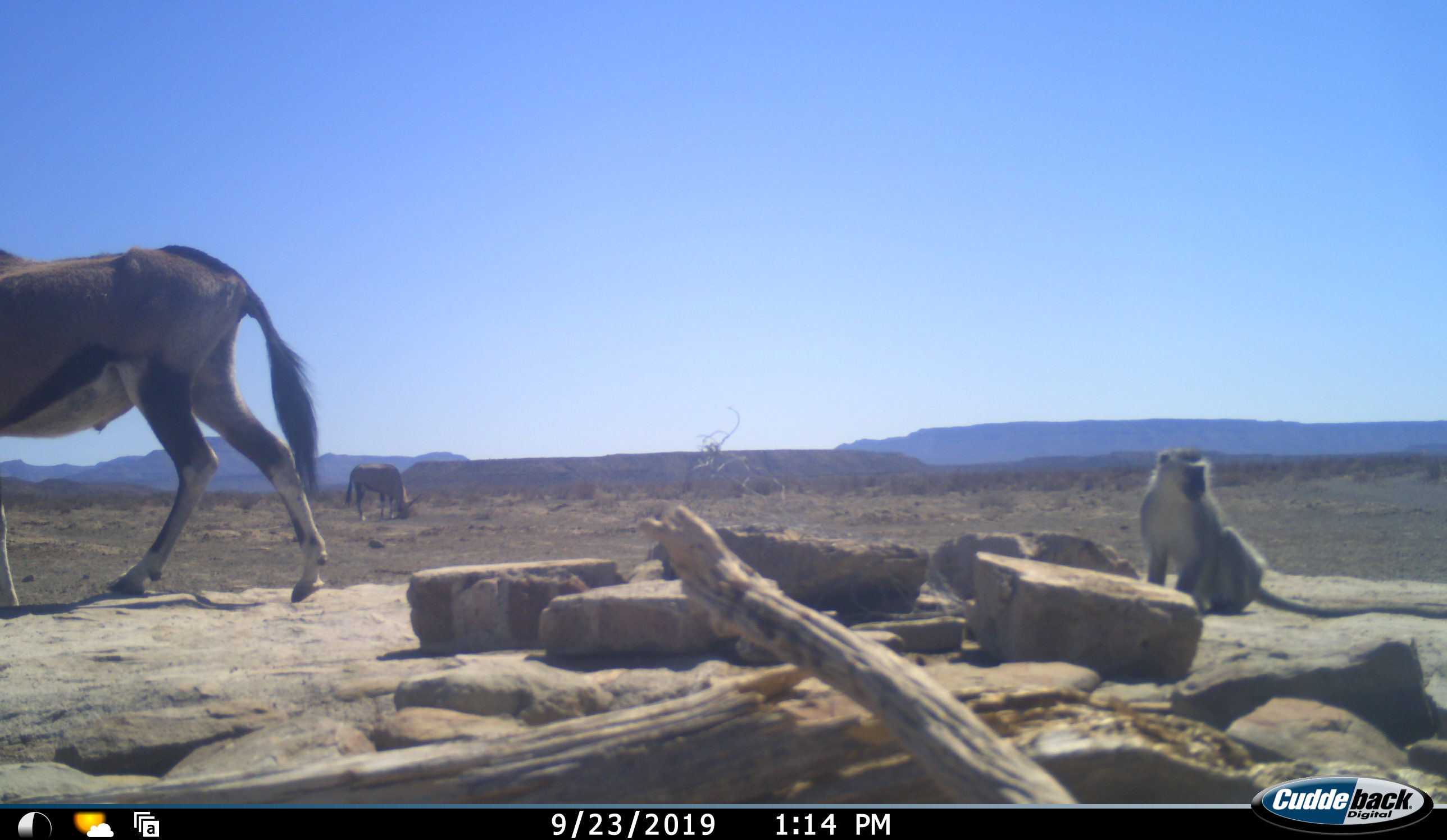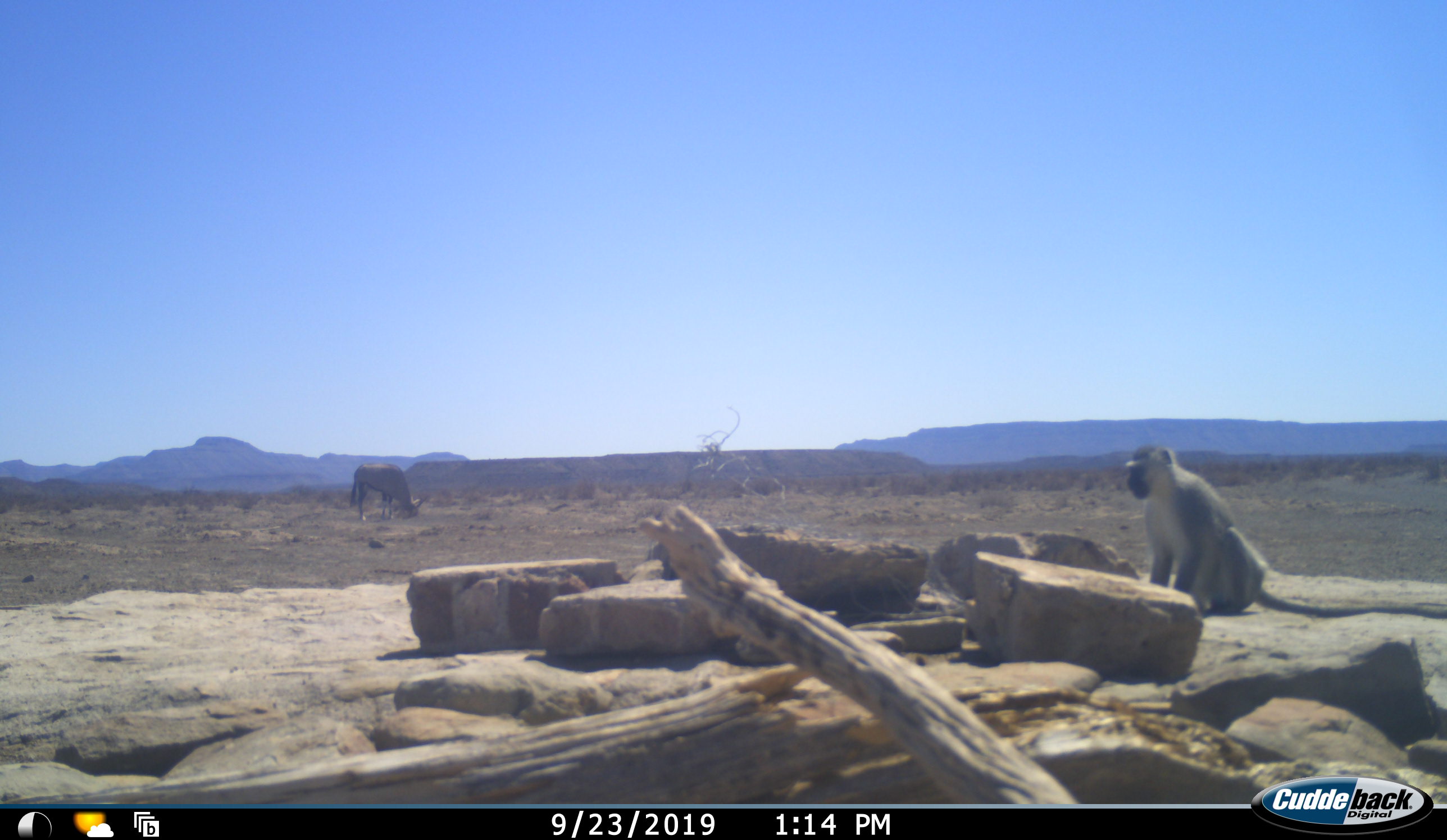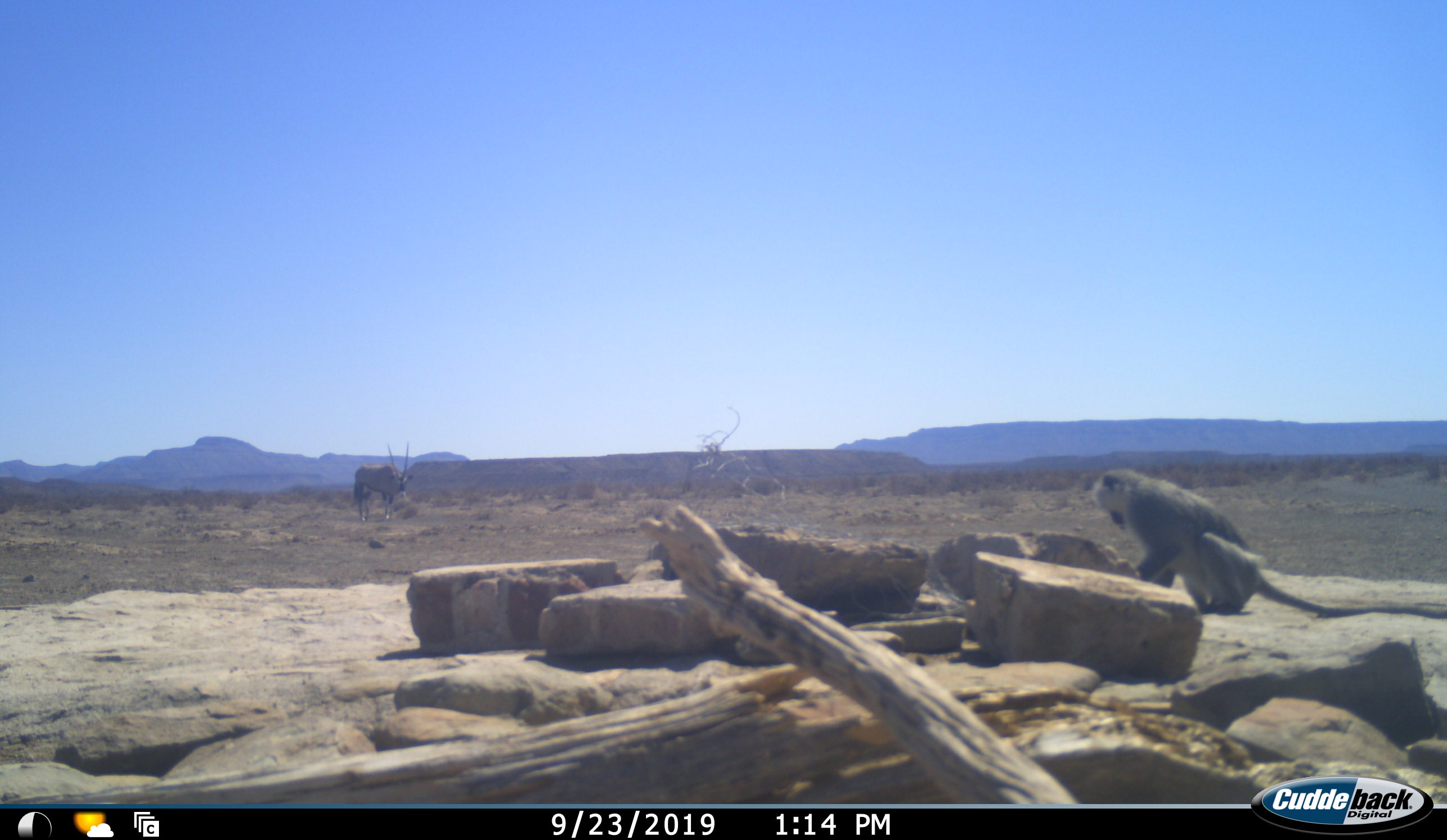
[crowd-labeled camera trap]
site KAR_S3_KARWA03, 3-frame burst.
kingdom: Animalia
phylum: Chordata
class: Mammalia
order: Artiodactyla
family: Bovidae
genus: Oryx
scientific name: Oryx gazella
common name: gemsbok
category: oryx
Oryx (gemsbok) (Oryx gazella), count 2. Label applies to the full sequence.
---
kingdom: Animalia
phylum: Chordata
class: Mammalia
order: Primates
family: Cercopithecidae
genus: Chlorocebus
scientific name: Chlorocebus pygerythrus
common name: vervet monkey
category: monkeyvervet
Monkeyvervet (vervet monkey) (Chlorocebus pygerythrus), count 1. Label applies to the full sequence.